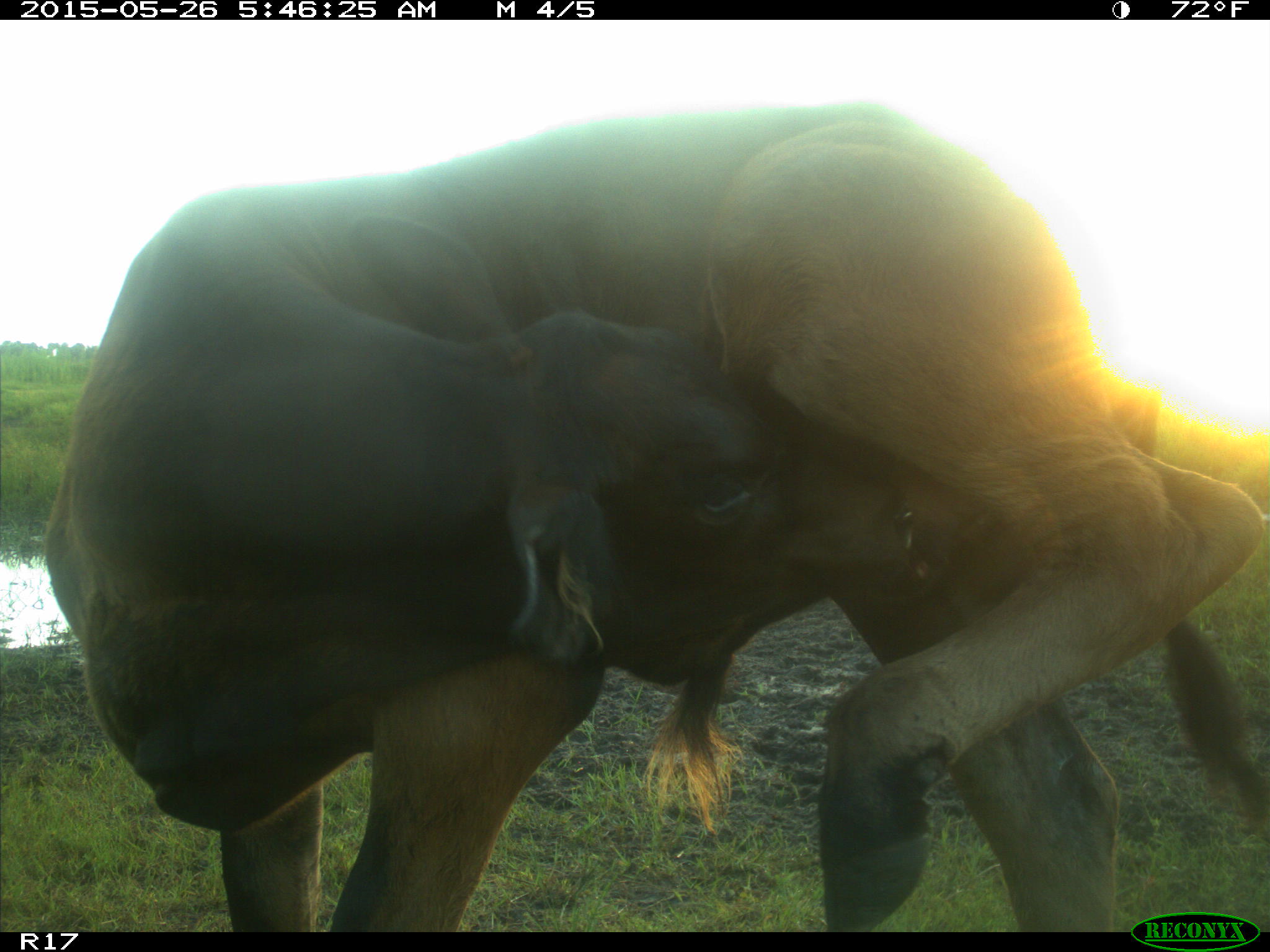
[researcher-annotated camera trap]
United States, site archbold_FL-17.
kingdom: Animalia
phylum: Chordata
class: Mammalia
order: Artiodactyla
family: Bovidae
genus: Bos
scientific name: Bos taurus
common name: domestic cow